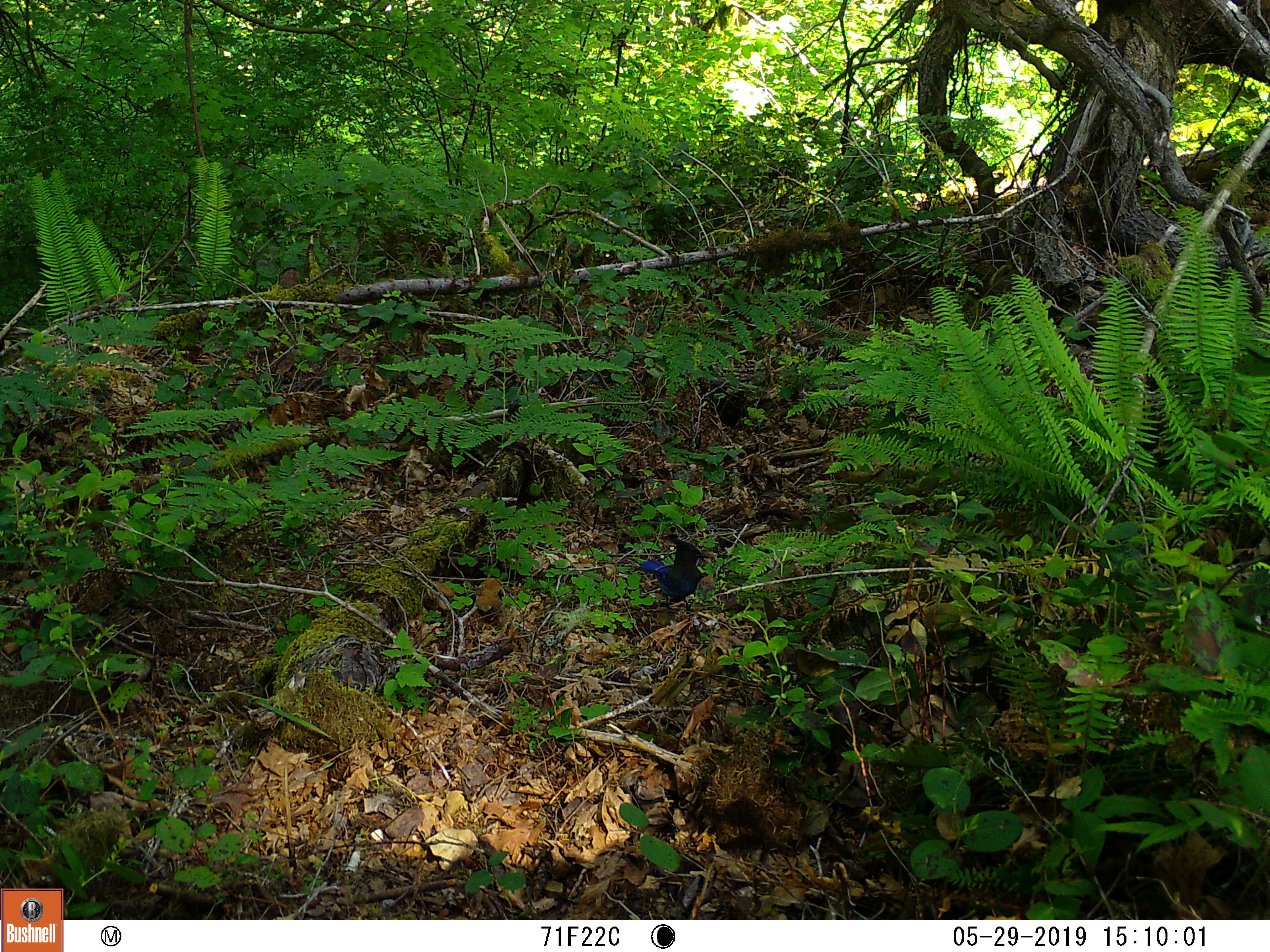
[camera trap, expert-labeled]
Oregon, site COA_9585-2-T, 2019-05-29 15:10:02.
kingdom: Animalia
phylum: Chordata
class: Aves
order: Passeriformes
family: Corvidae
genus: Cyanocitta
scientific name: Cyanocitta stelleri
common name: steller's jay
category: stellers jay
Stellers jay (steller's jay) (Cyanocitta stelleri).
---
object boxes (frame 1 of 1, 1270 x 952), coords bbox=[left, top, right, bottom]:
stellers jay: bbox=[635, 533, 710, 613]